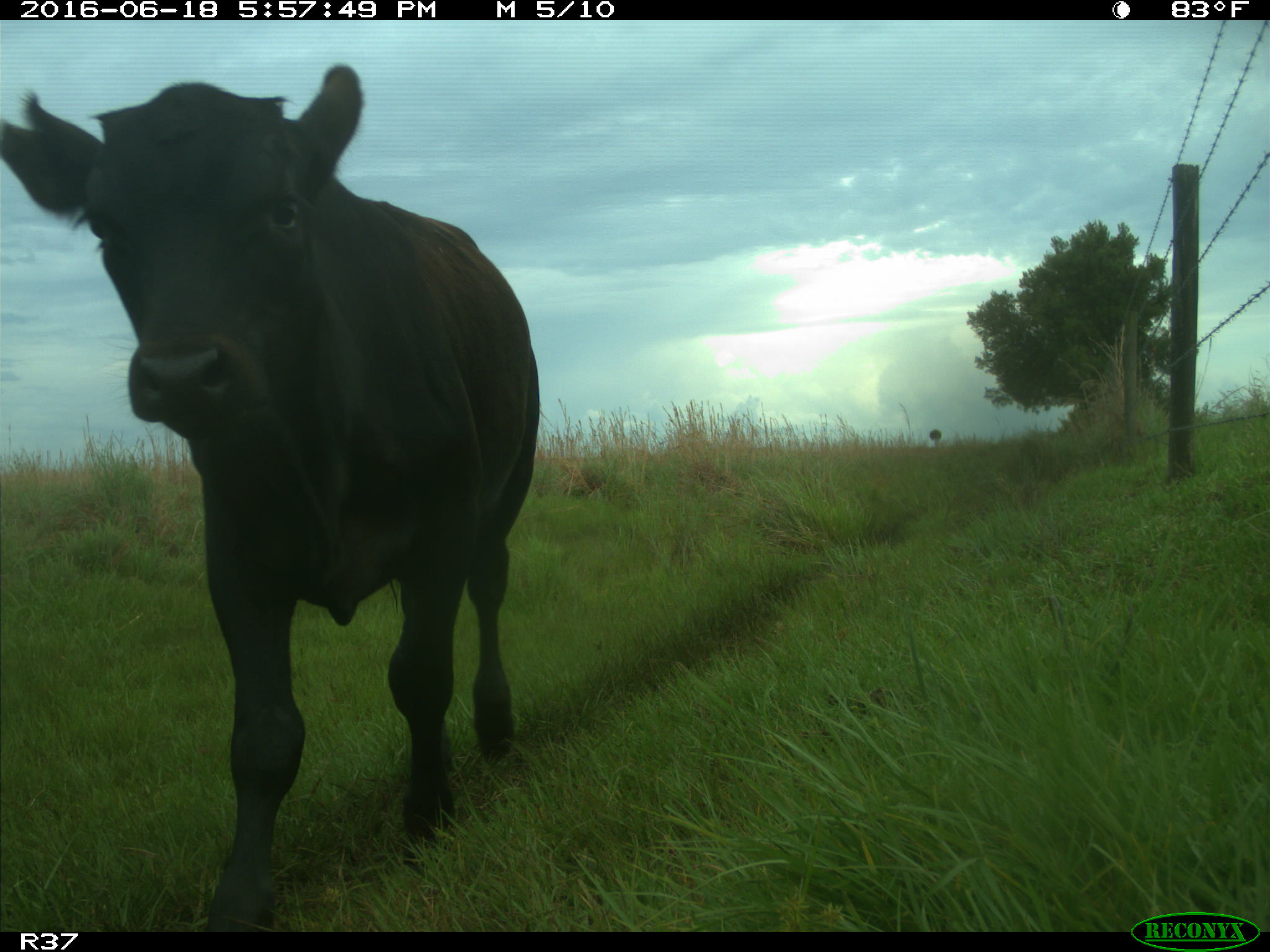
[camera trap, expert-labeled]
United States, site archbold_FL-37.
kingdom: Animalia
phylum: Chordata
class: Mammalia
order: Artiodactyla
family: Bovidae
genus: Bos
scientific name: Bos taurus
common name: domestic cow